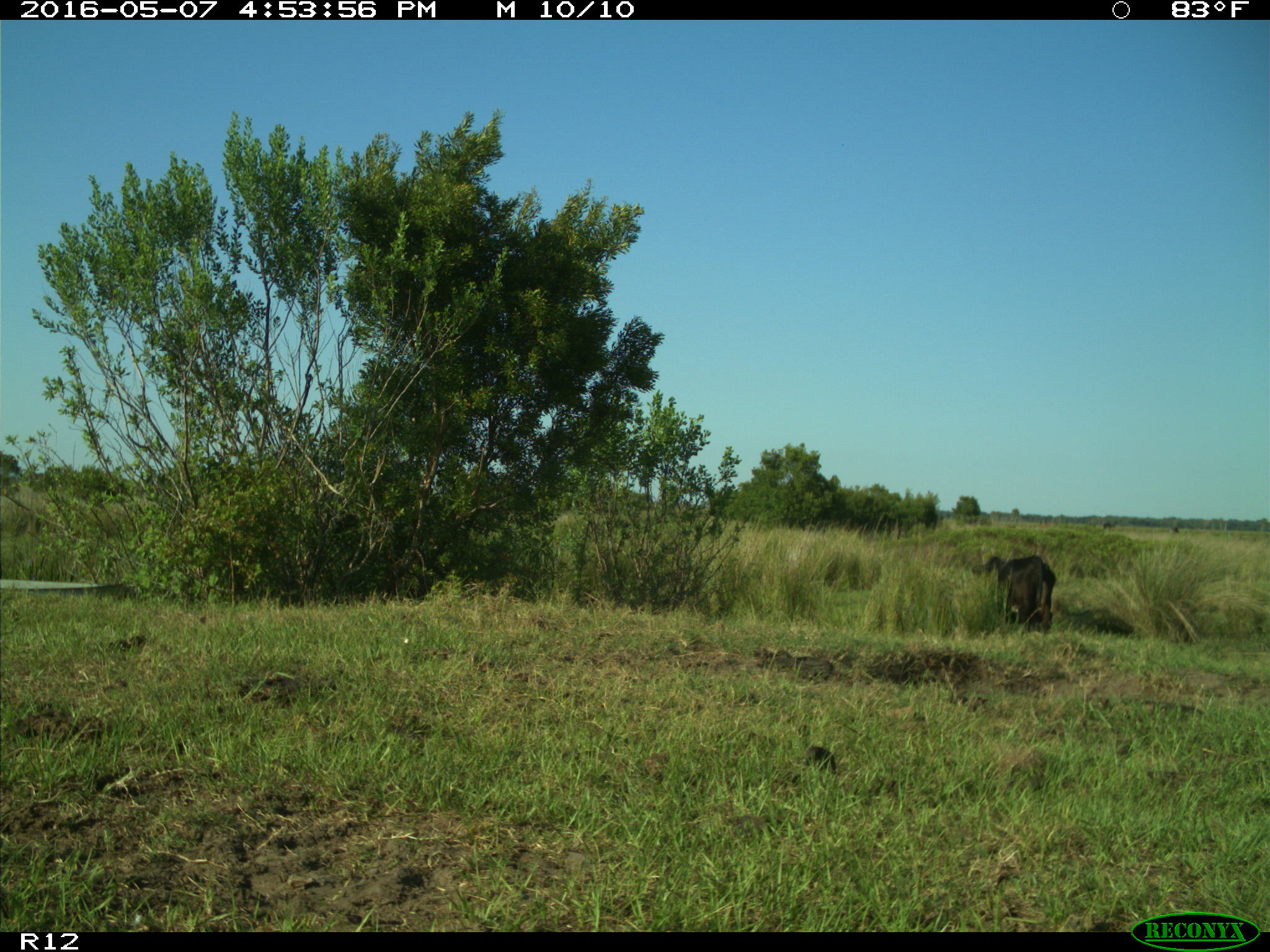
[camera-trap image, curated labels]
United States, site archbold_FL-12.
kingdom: Animalia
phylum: Chordata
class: Mammalia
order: Artiodactyla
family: Bovidae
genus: Bos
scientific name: Bos taurus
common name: domestic cow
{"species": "Bos taurus (domestic cow)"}